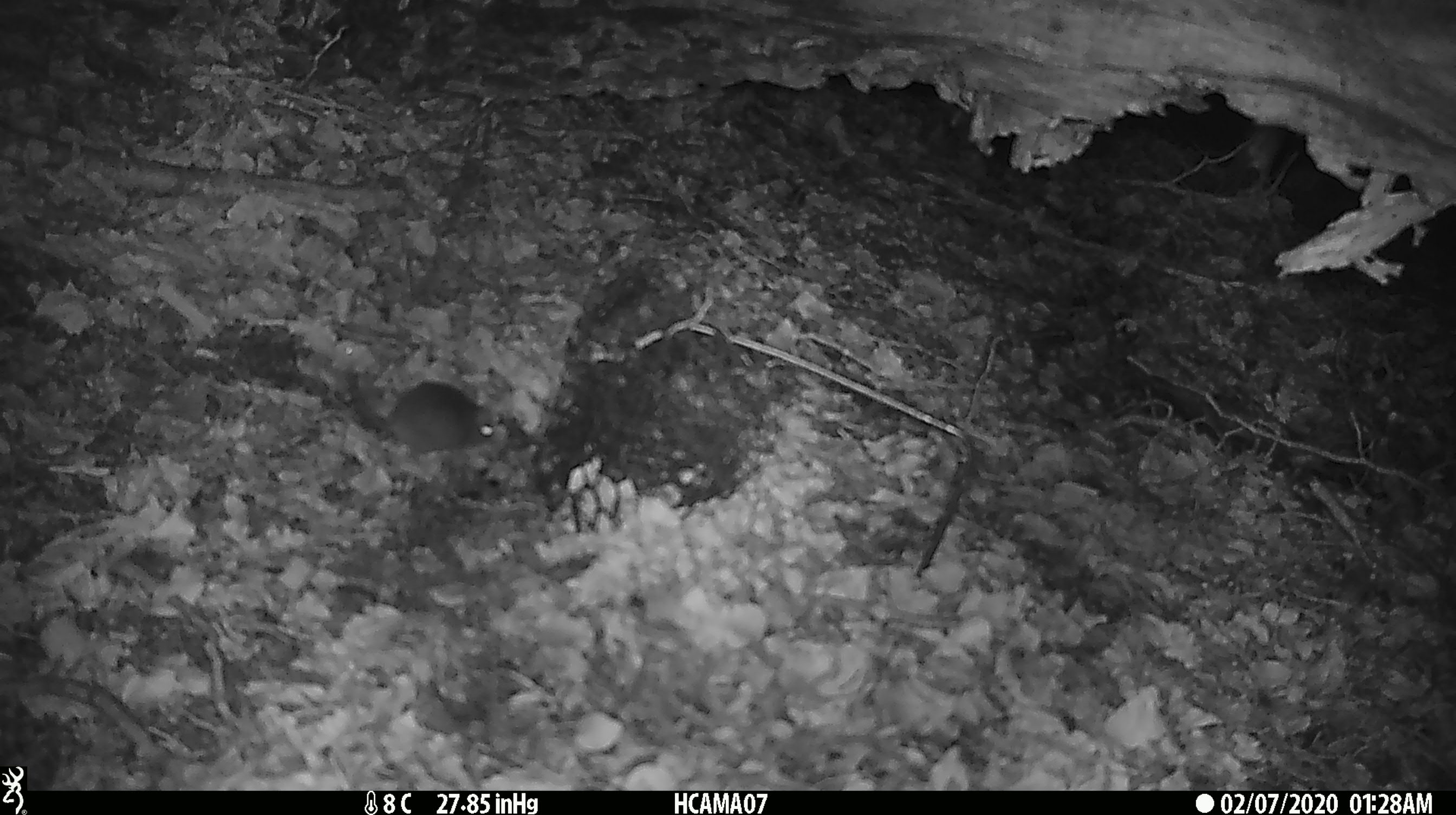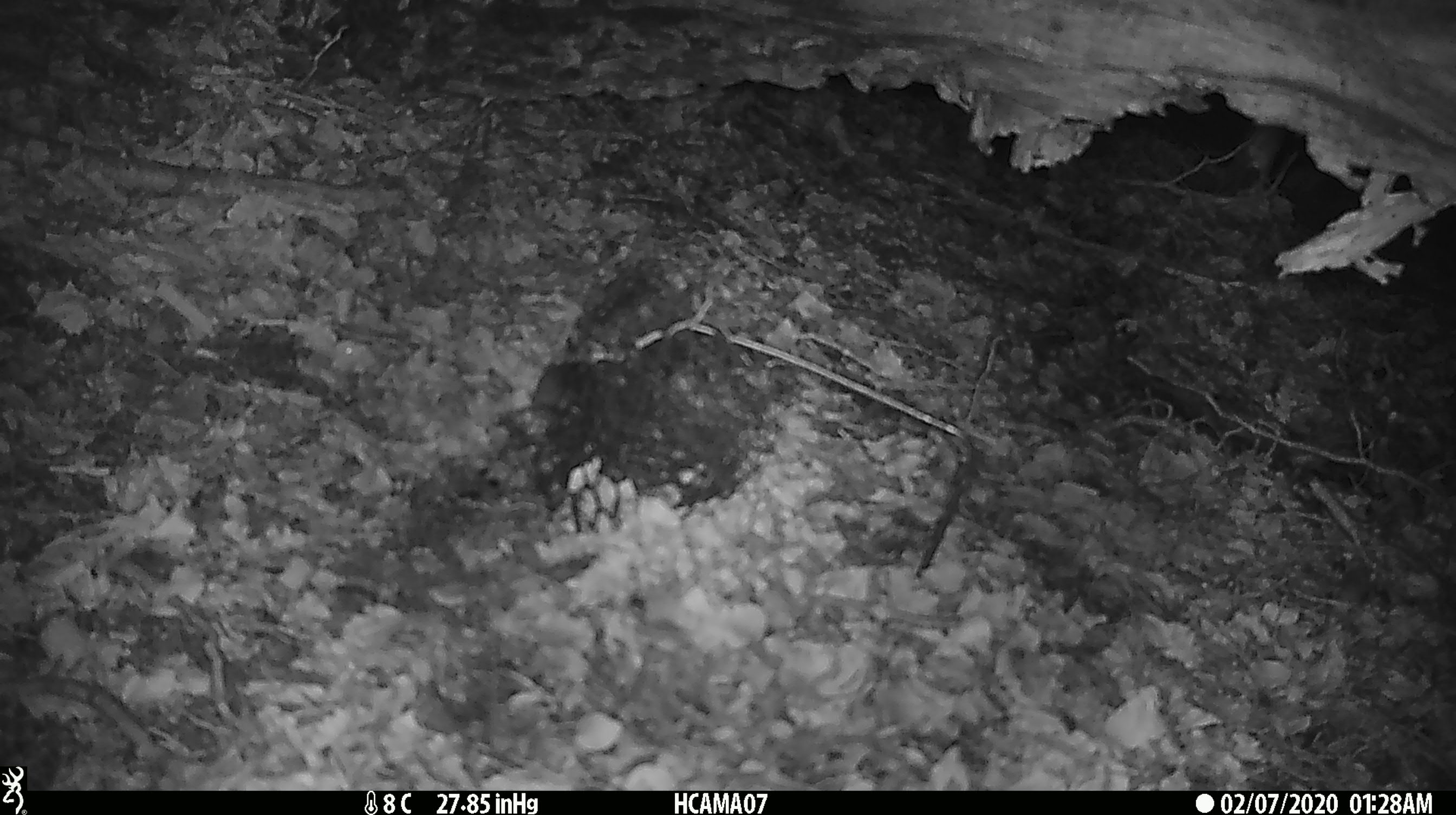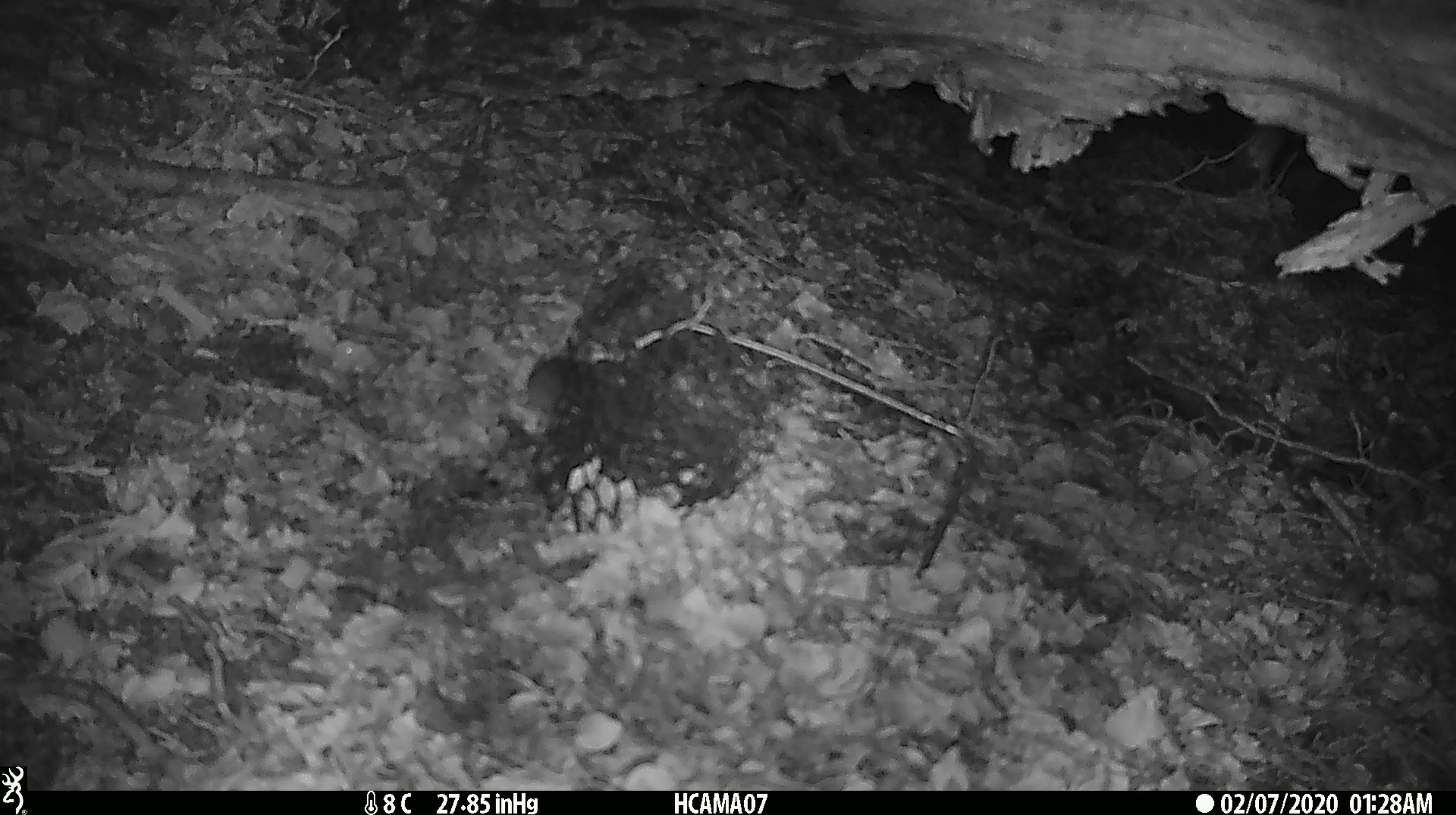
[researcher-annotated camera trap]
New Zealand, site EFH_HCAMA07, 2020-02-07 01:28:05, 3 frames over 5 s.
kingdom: Animalia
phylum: Chordata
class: Mammalia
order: Rodentia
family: Muridae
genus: Mus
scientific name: Mus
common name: mouse